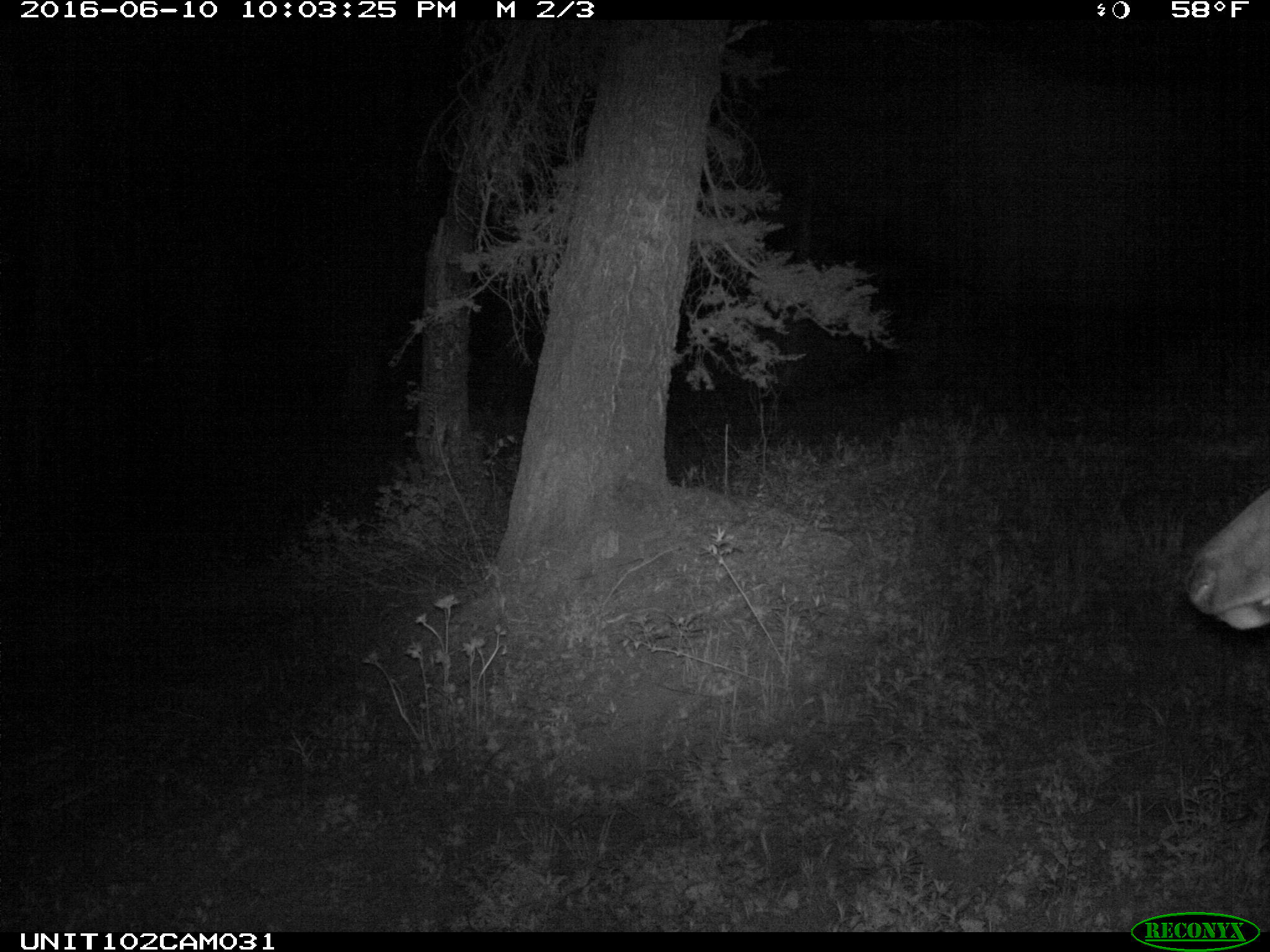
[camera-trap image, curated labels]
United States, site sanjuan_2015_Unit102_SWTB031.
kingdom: Animalia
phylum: Chordata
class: Mammalia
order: Artiodactyla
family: Cervidae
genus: Cervus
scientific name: Cervus elaphus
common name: red deer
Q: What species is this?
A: Cervus elaphus (red deer).